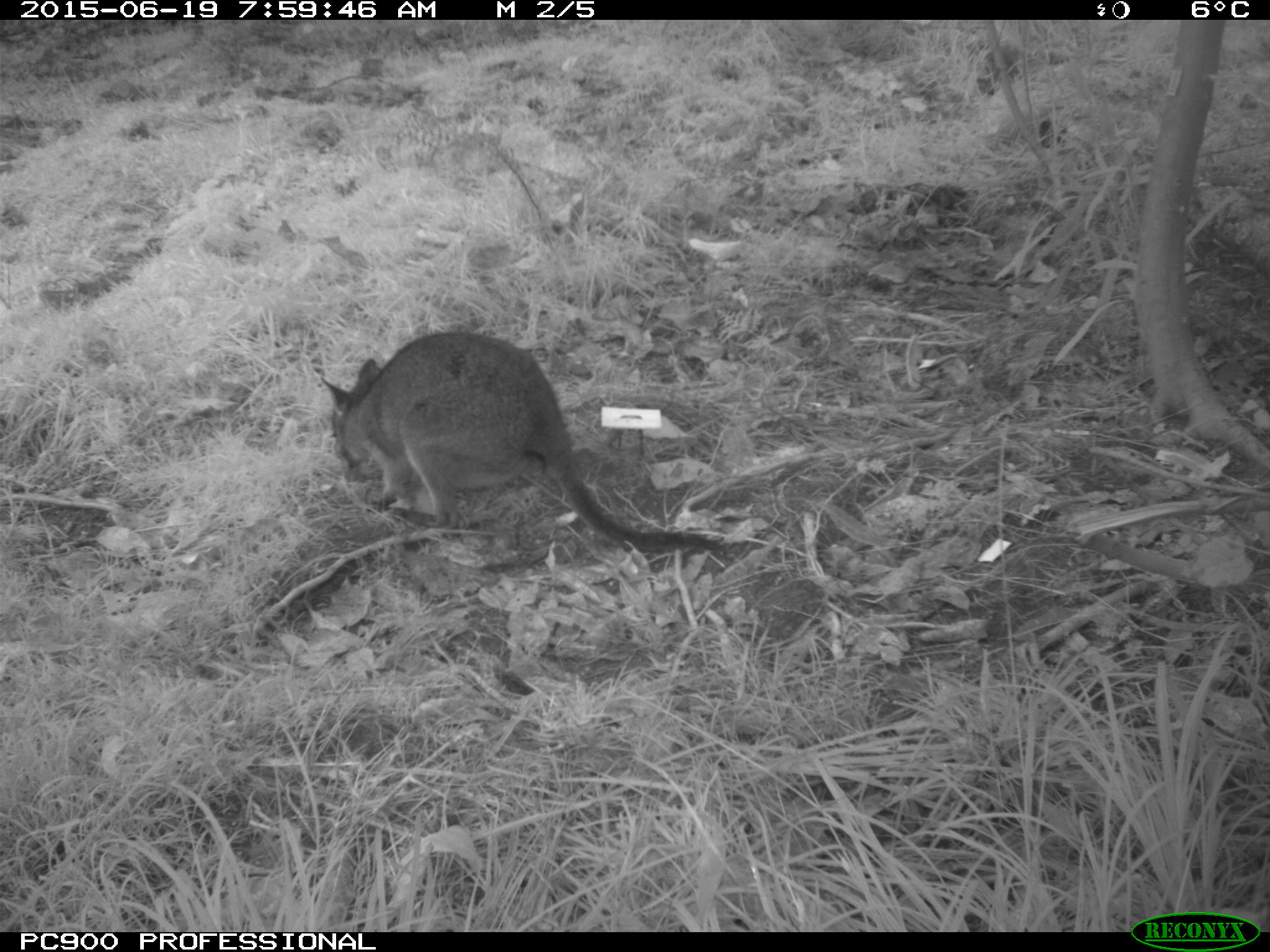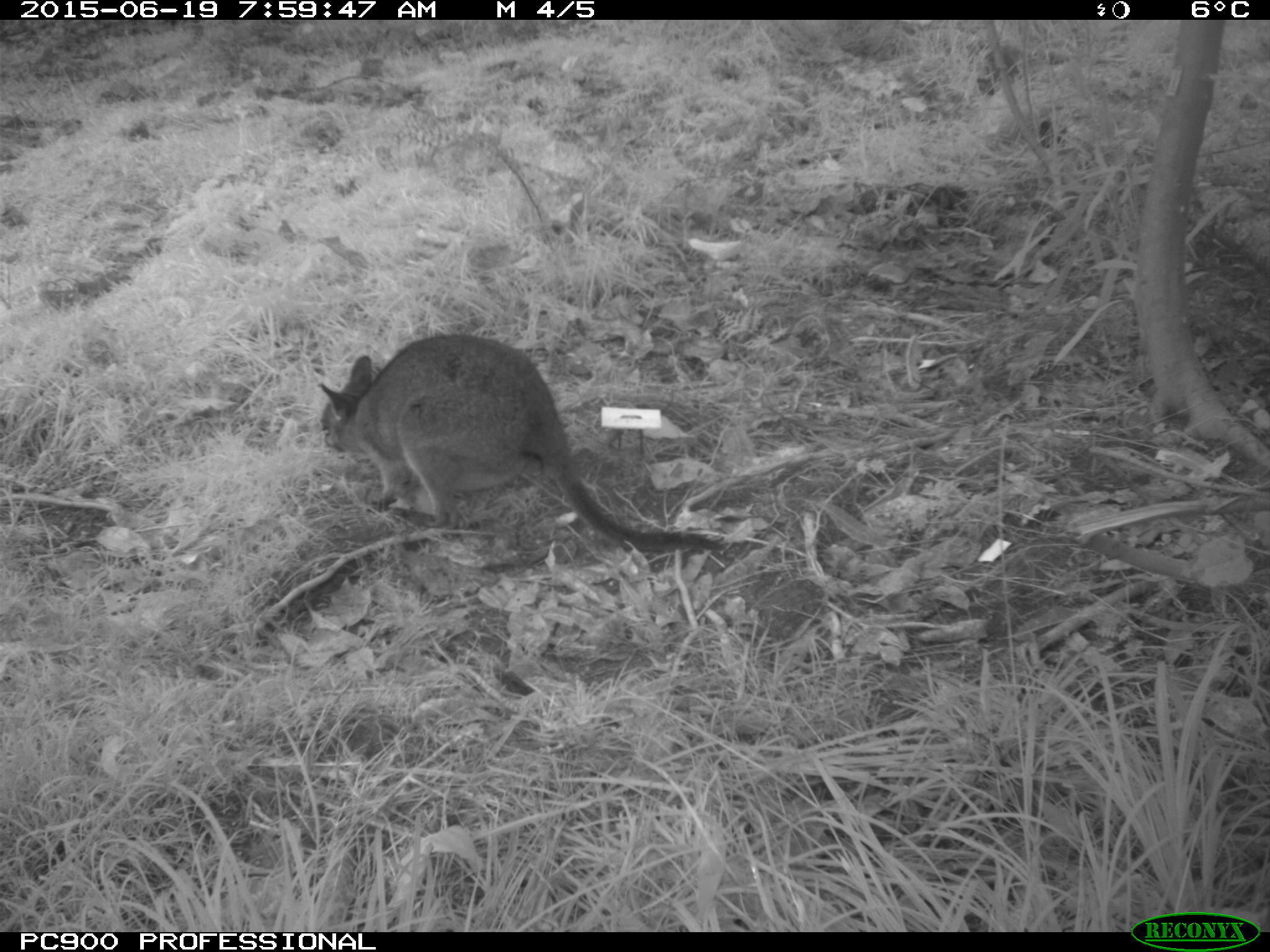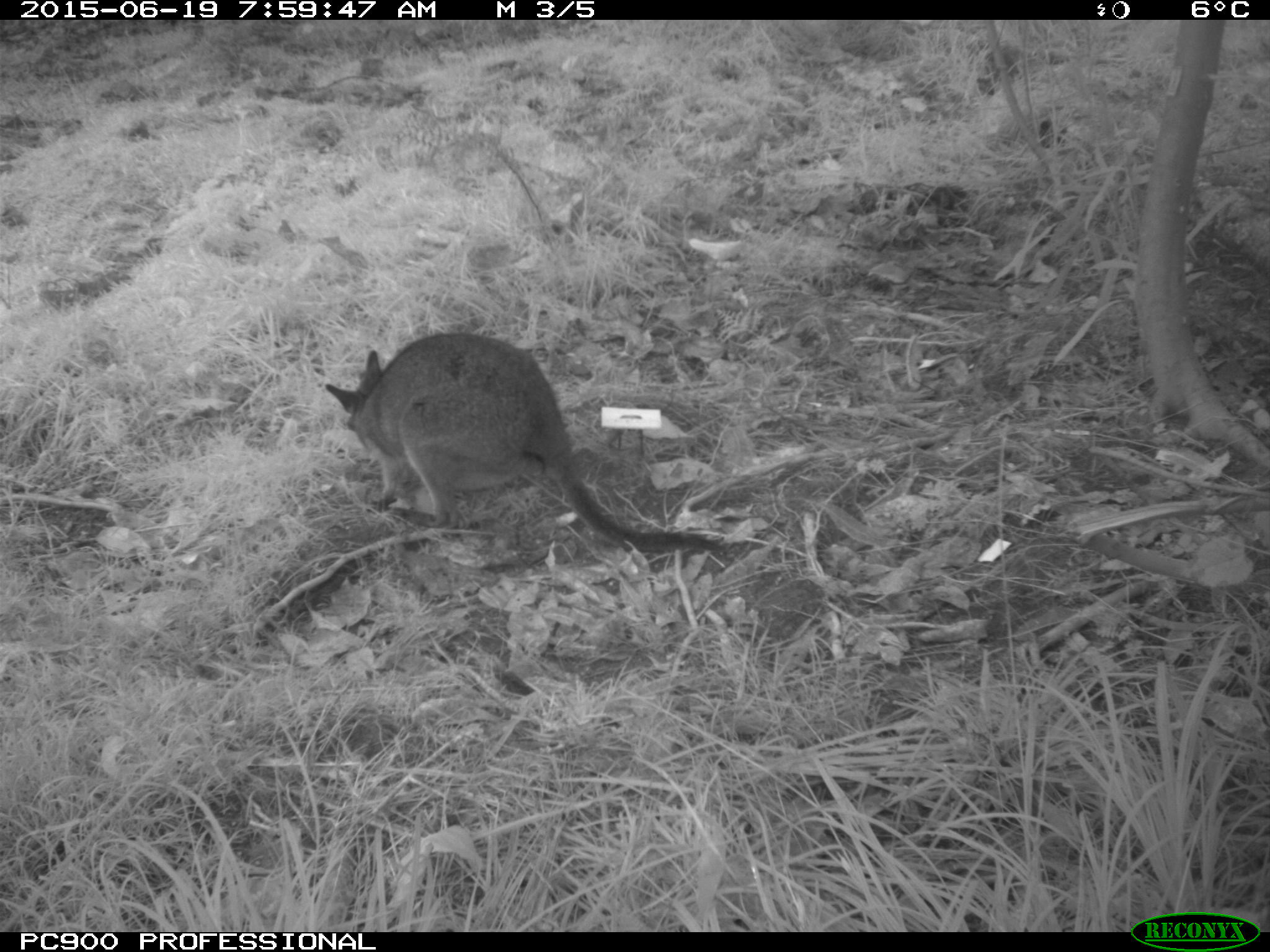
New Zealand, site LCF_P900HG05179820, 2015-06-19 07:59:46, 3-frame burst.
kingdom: Animalia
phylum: Chordata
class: Mammalia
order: Diprotodontia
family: Macropodidae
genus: Notamacropus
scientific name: Notamacropus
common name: wallaby